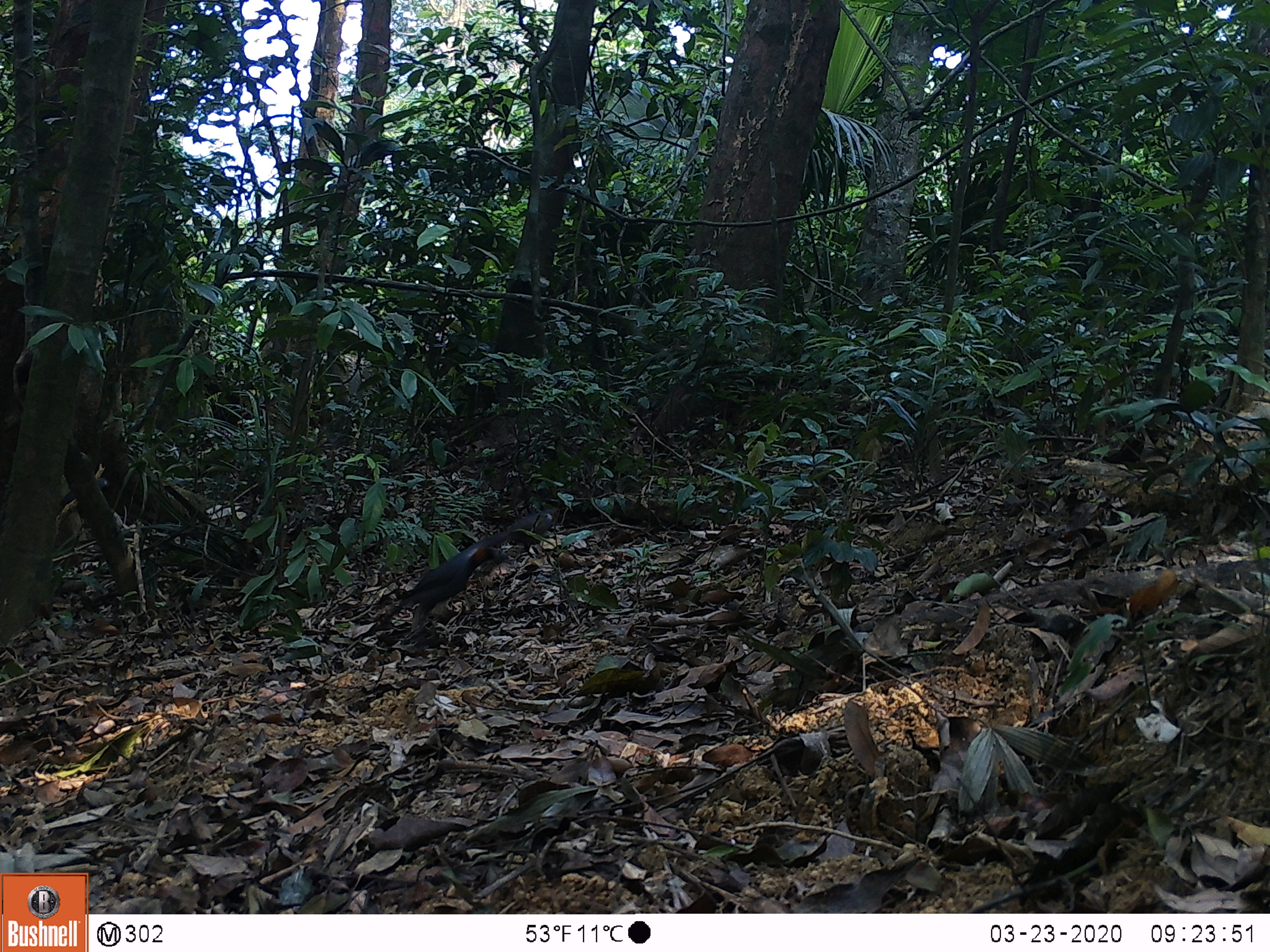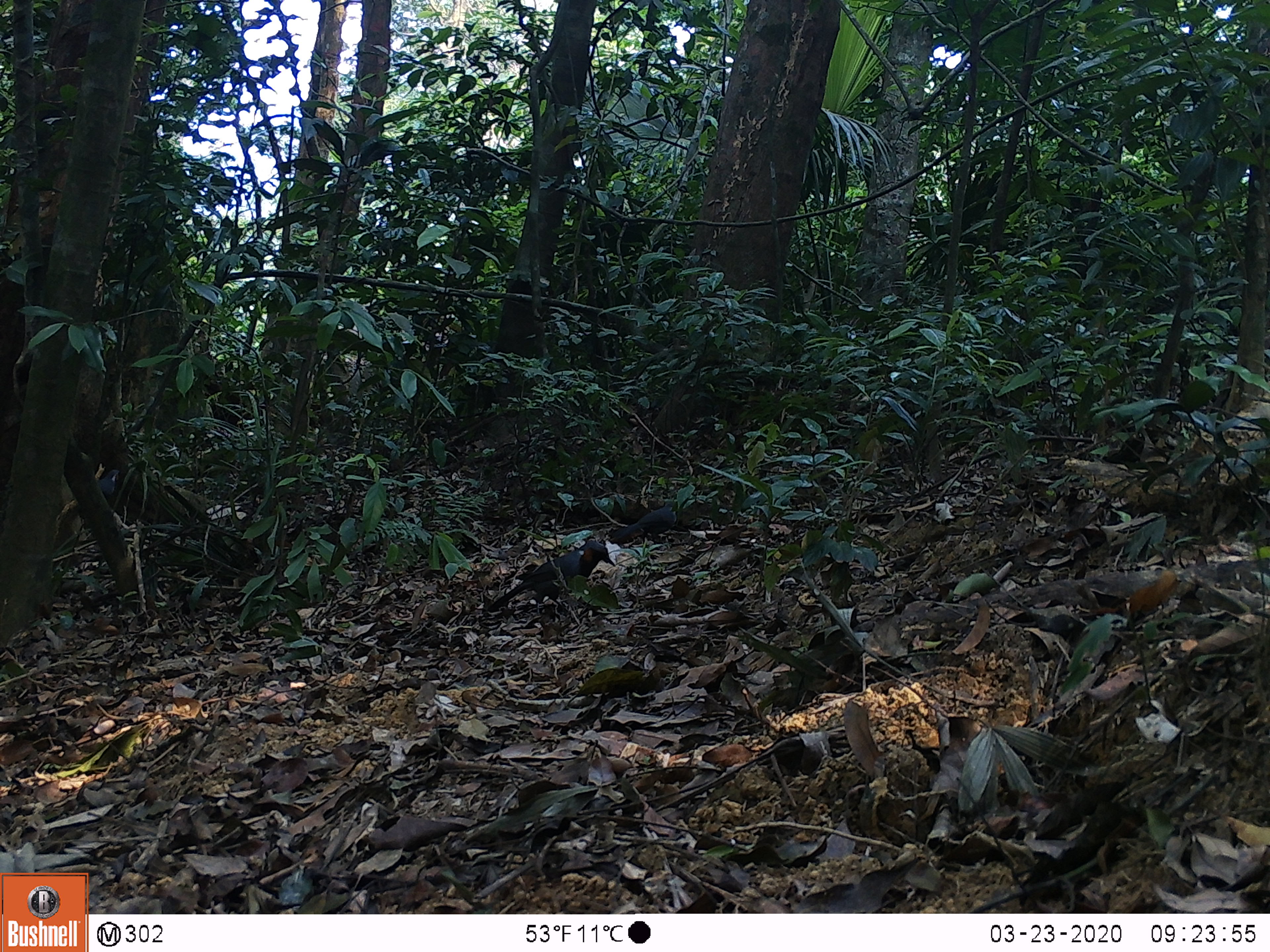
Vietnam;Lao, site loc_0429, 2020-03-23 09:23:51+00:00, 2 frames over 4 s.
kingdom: Animalia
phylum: Chordata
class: Aves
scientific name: Aves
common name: bird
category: unidentified bird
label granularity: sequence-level